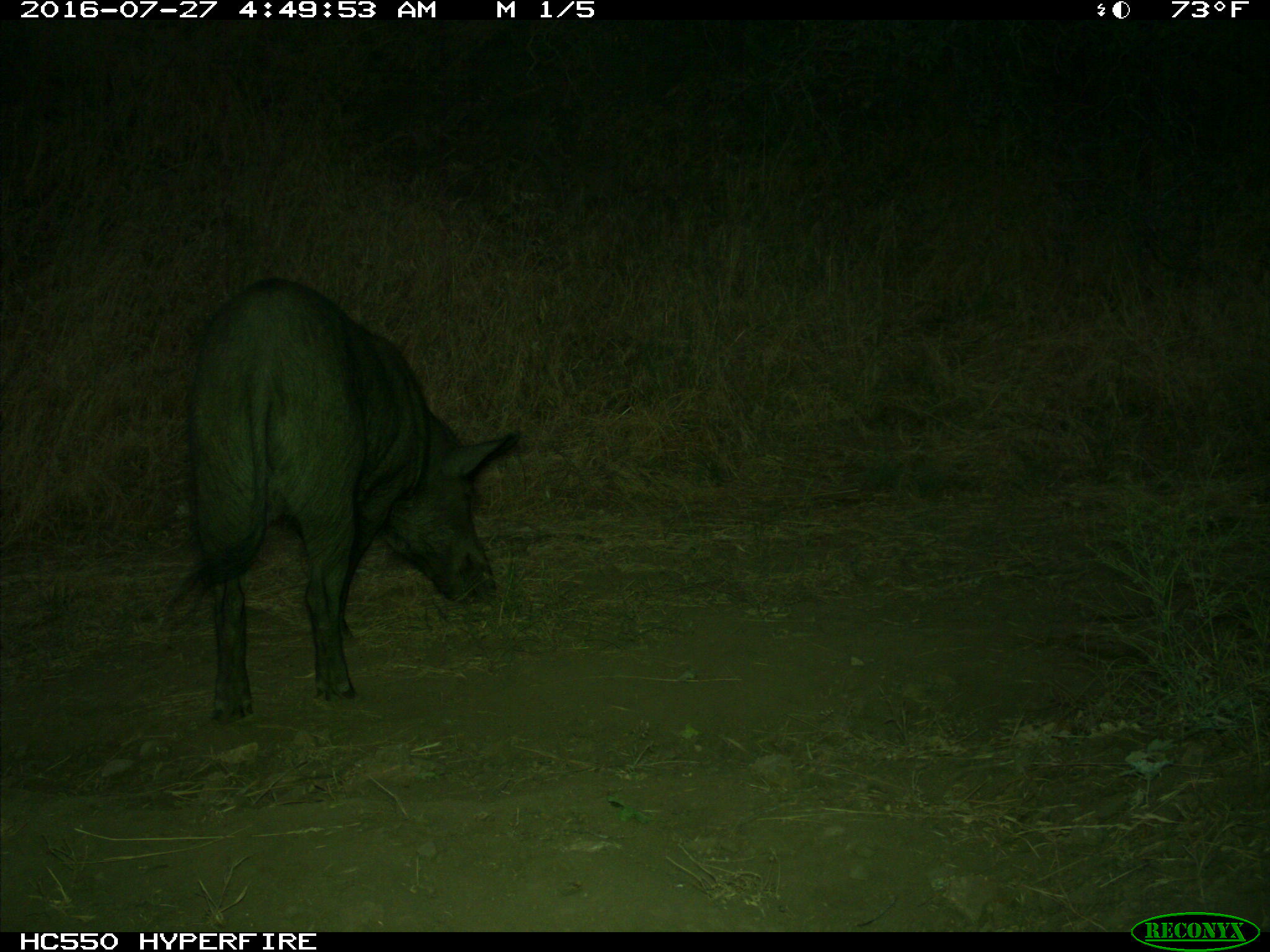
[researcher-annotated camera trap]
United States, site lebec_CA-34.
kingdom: Animalia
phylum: Chordata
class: Mammalia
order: Artiodactyla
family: Suidae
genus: Sus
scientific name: Sus scrofa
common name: wild boar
Sus scrofa (wild boar).